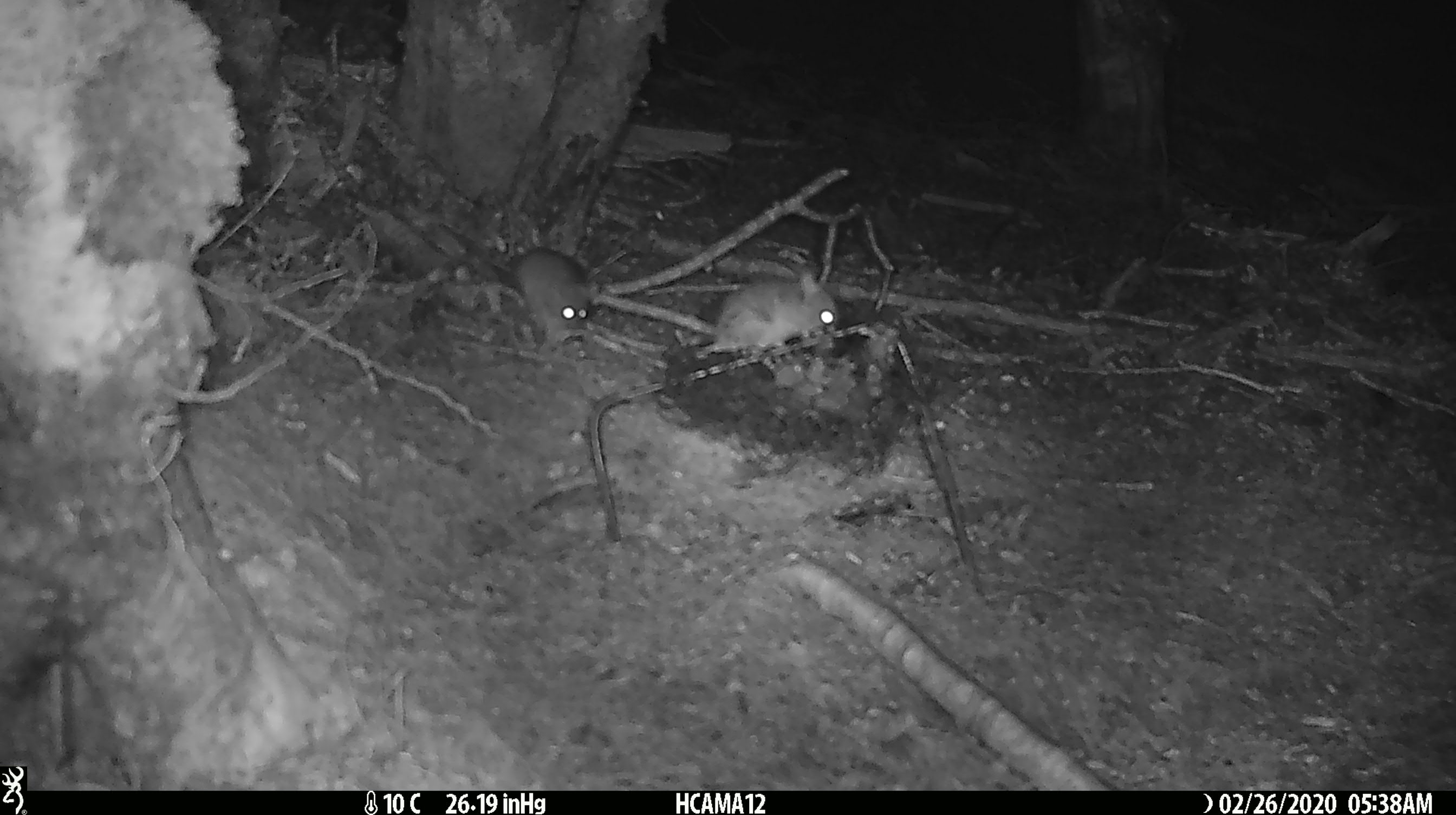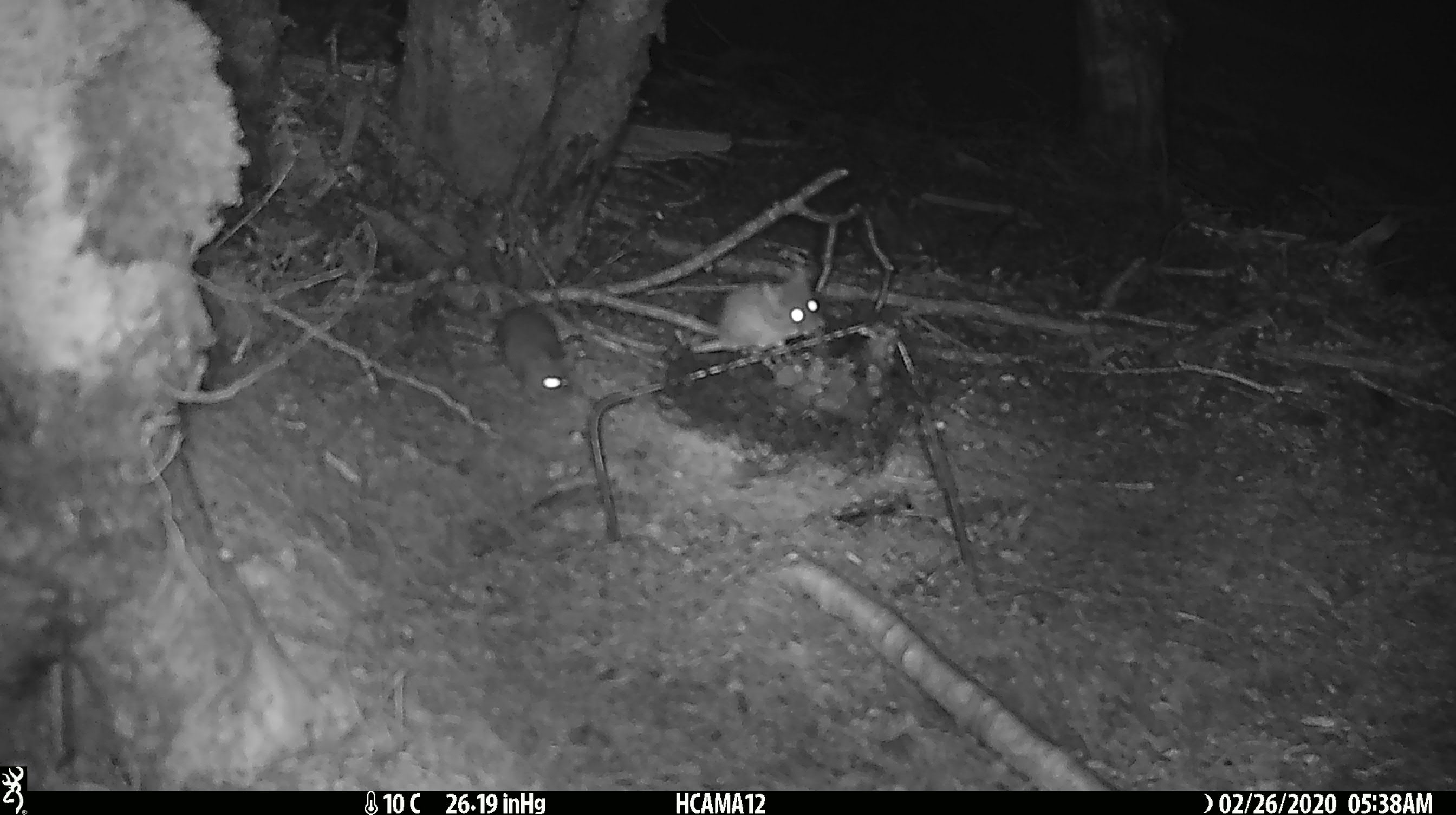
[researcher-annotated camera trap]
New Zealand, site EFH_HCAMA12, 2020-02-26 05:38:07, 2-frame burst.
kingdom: Animalia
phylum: Chordata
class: Mammalia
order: Rodentia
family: Muridae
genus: Mus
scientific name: Mus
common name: mouse